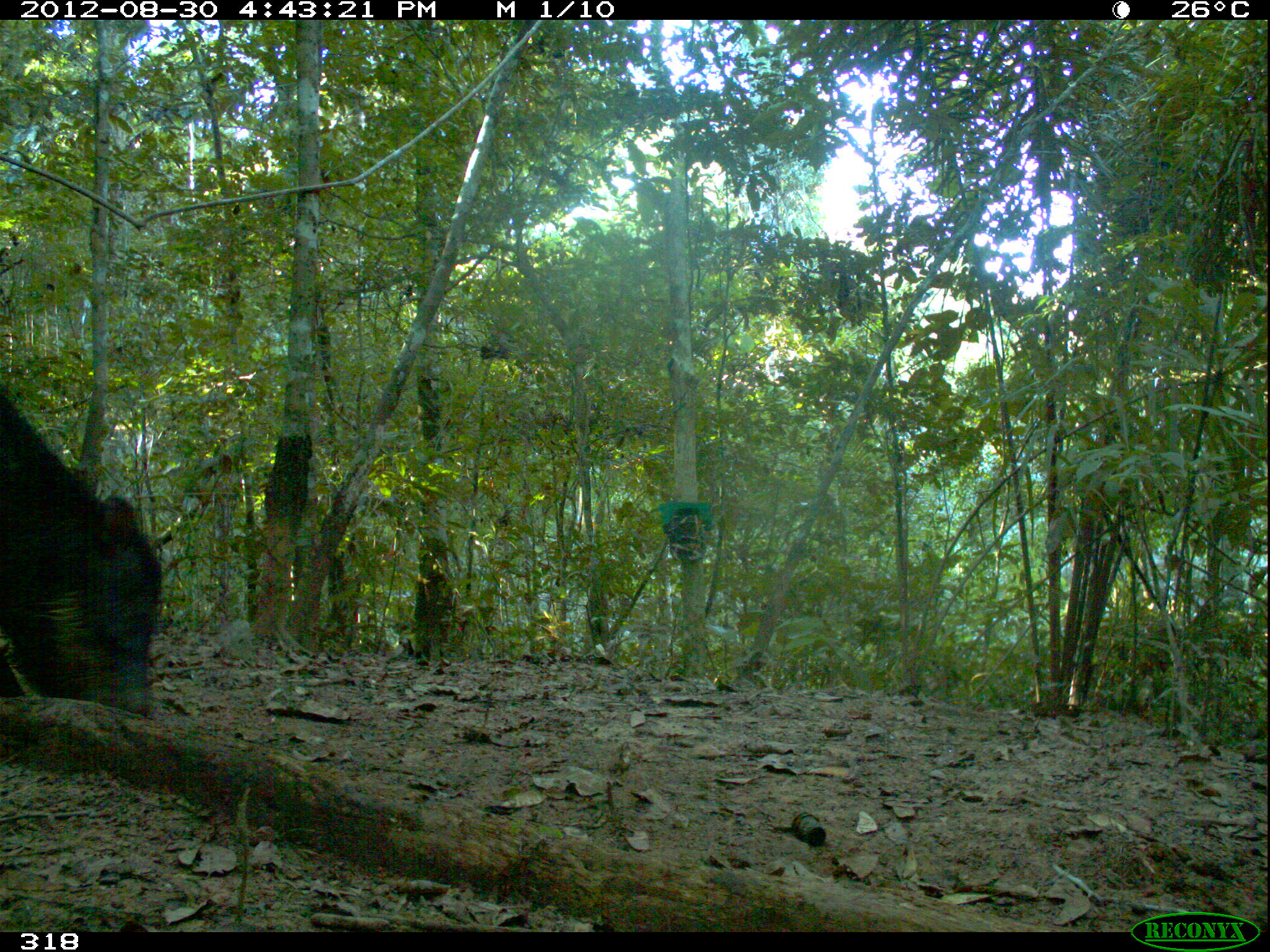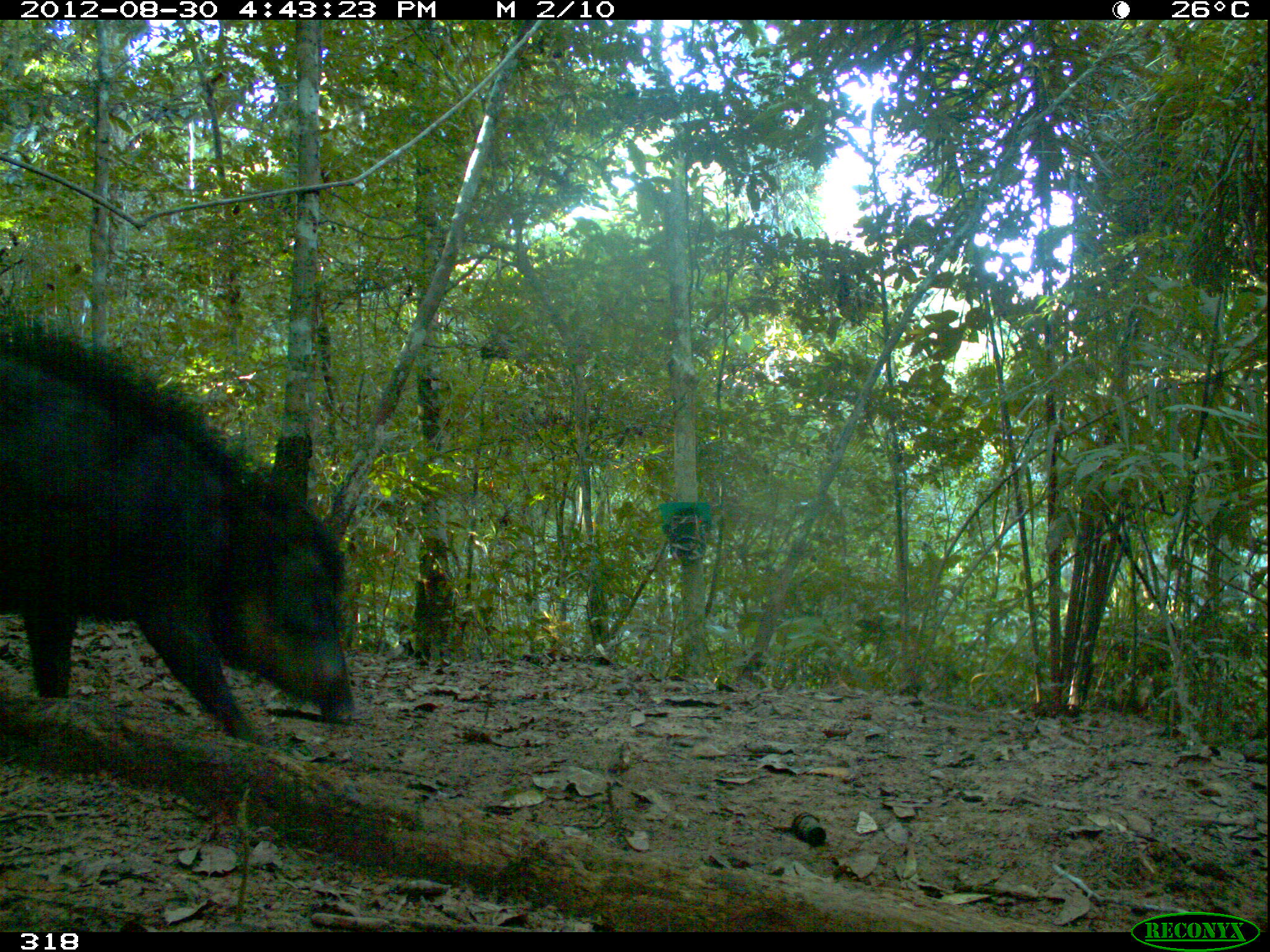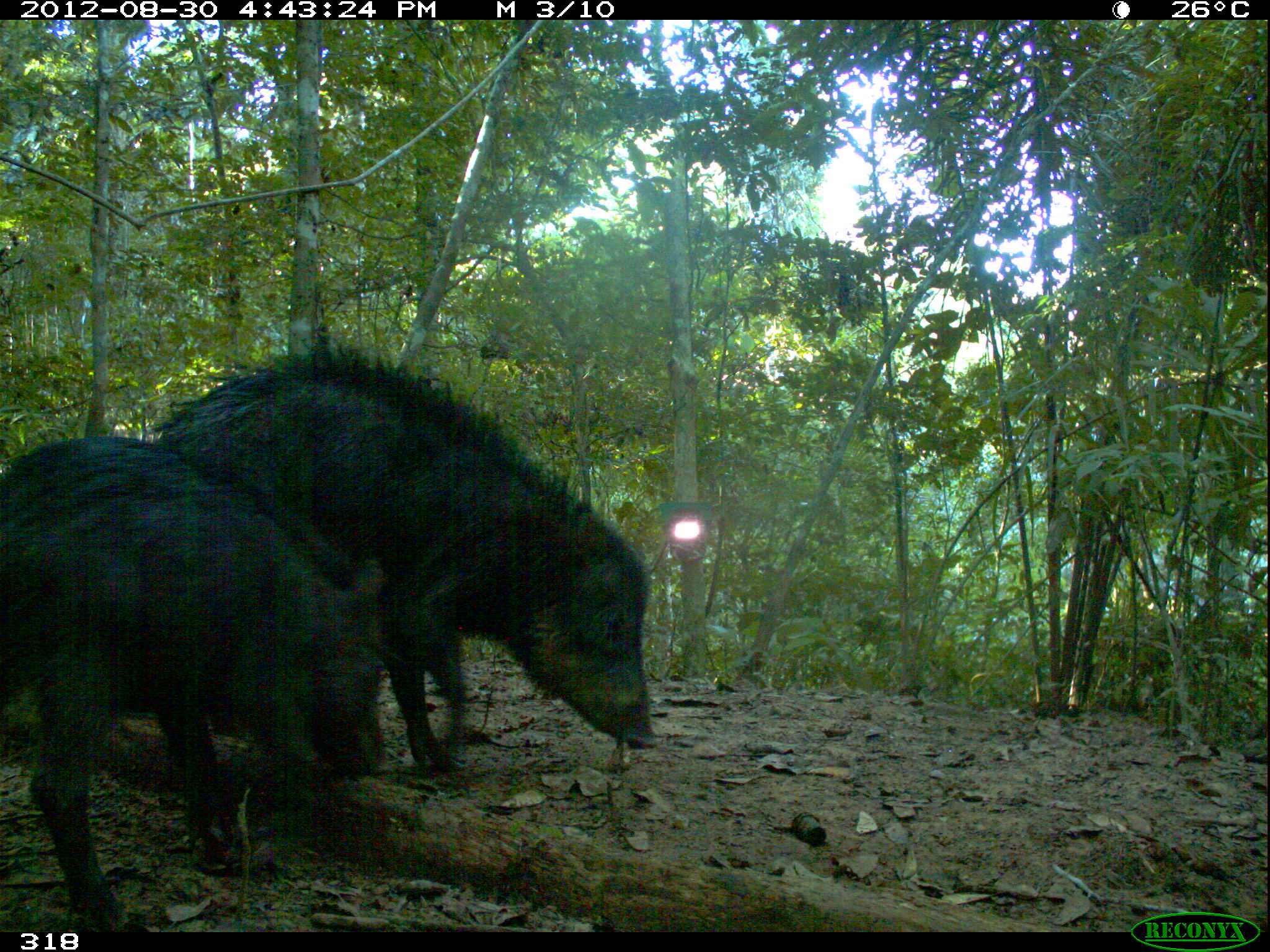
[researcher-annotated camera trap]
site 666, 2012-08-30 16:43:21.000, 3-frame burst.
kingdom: Animalia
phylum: Chordata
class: Mammalia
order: Artiodactyla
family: Tayassuidae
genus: Tayassu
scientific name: Tayassu pecari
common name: white-lipped peccary